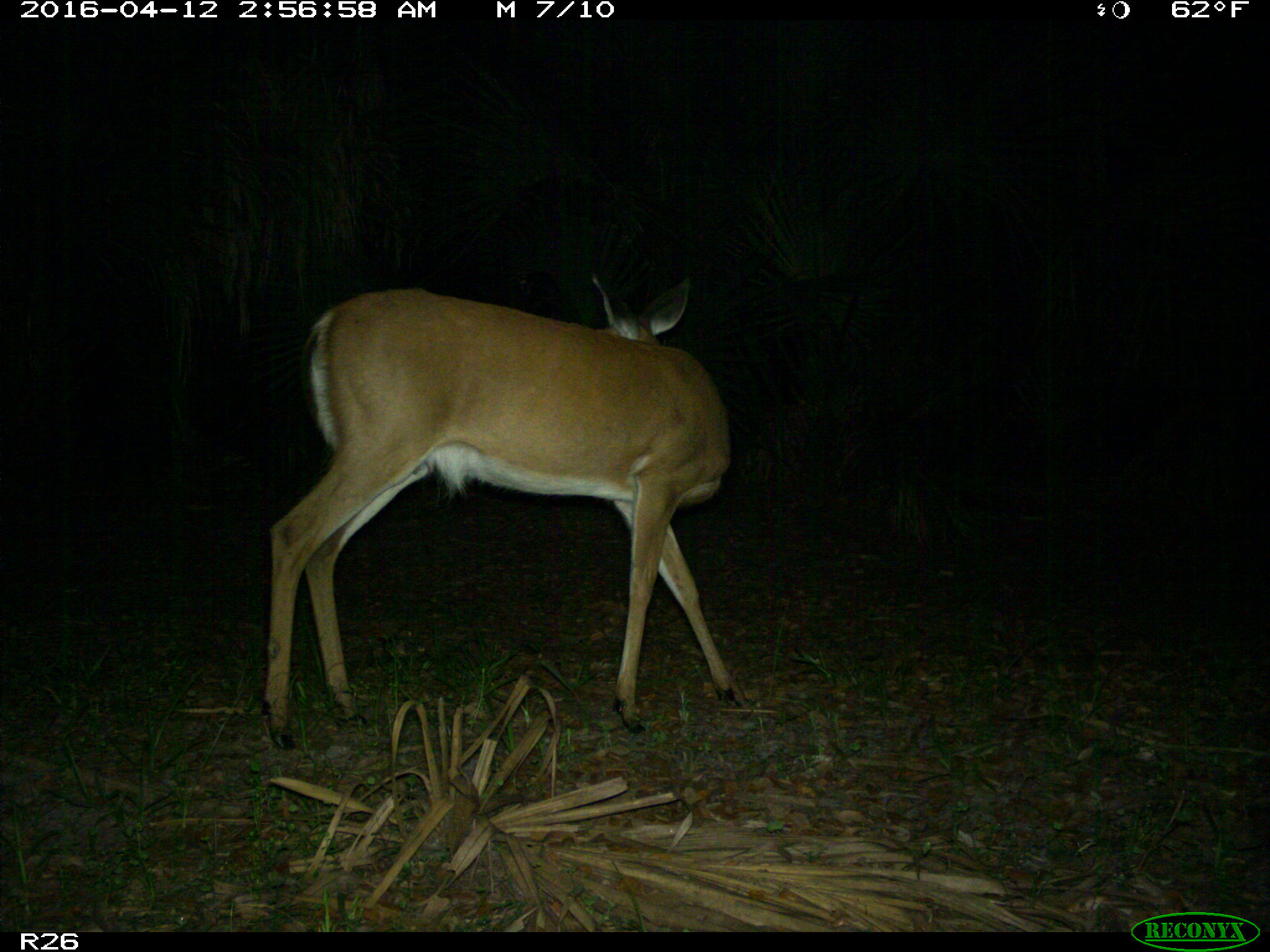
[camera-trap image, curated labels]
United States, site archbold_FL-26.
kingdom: Animalia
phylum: Chordata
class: Mammalia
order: Artiodactyla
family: Cervidae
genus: Odocoileus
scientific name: Odocoileus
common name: deer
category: unidentified deer